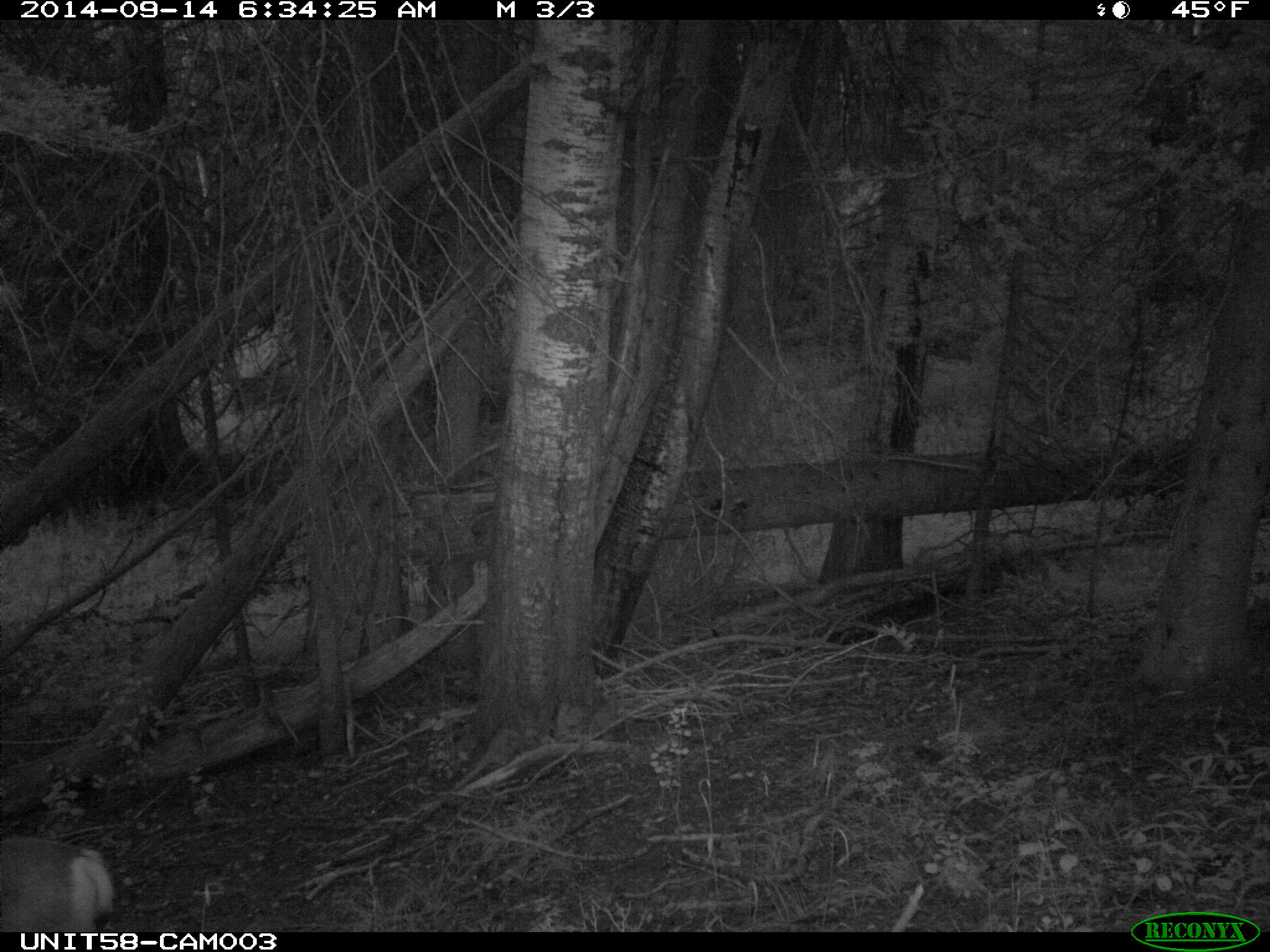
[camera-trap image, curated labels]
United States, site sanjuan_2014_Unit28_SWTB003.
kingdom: Animalia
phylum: Chordata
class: Mammalia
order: Artiodactyla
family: Cervidae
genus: Odocoileus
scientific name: Odocoileus hemionus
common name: mule deer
Odocoileus hemionus (mule deer).